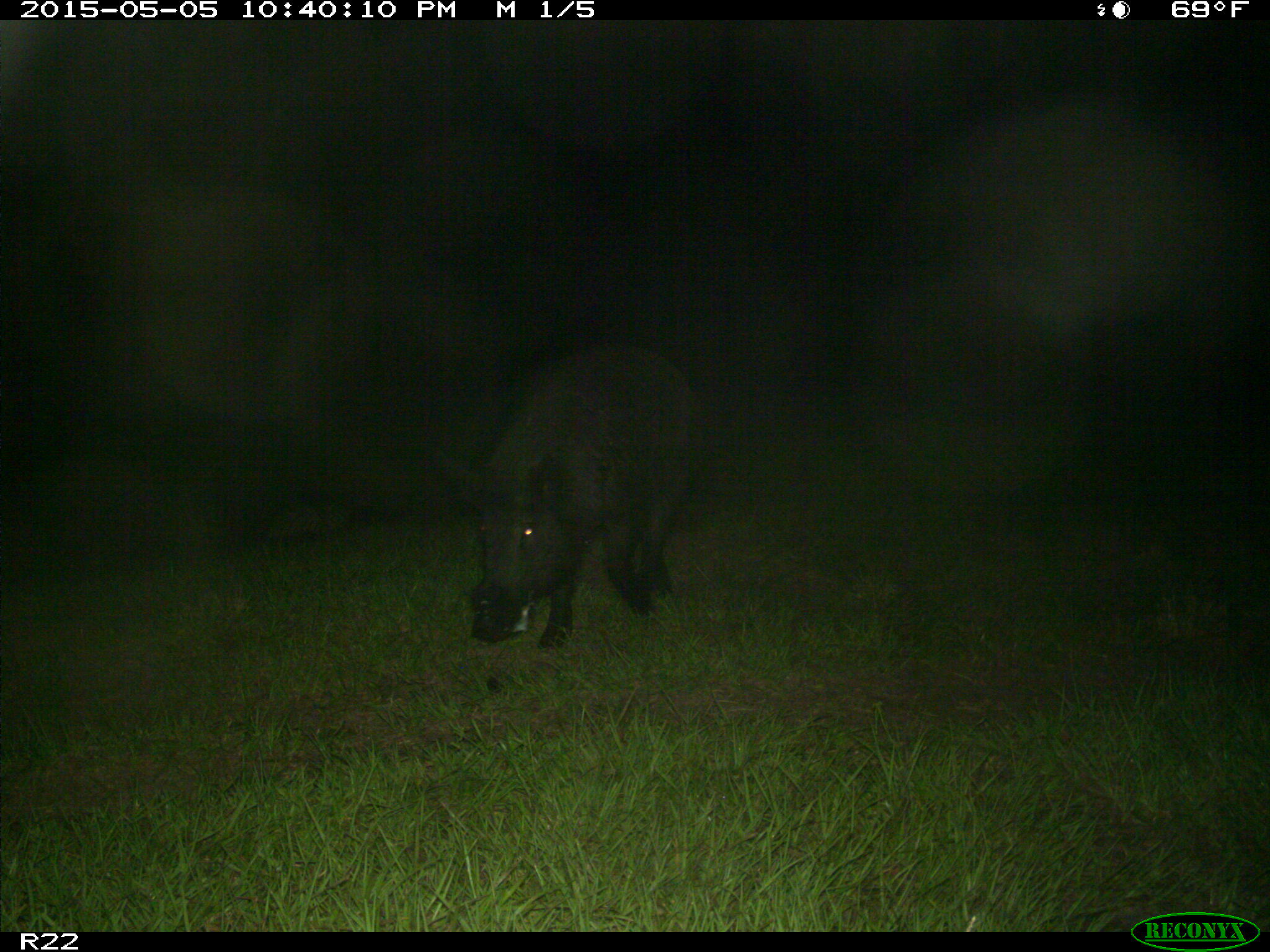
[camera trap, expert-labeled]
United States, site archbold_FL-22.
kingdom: Animalia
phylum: Chordata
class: Mammalia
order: Artiodactyla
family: Suidae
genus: Sus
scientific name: Sus scrofa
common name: wild boar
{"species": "Sus scrofa (wild boar)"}